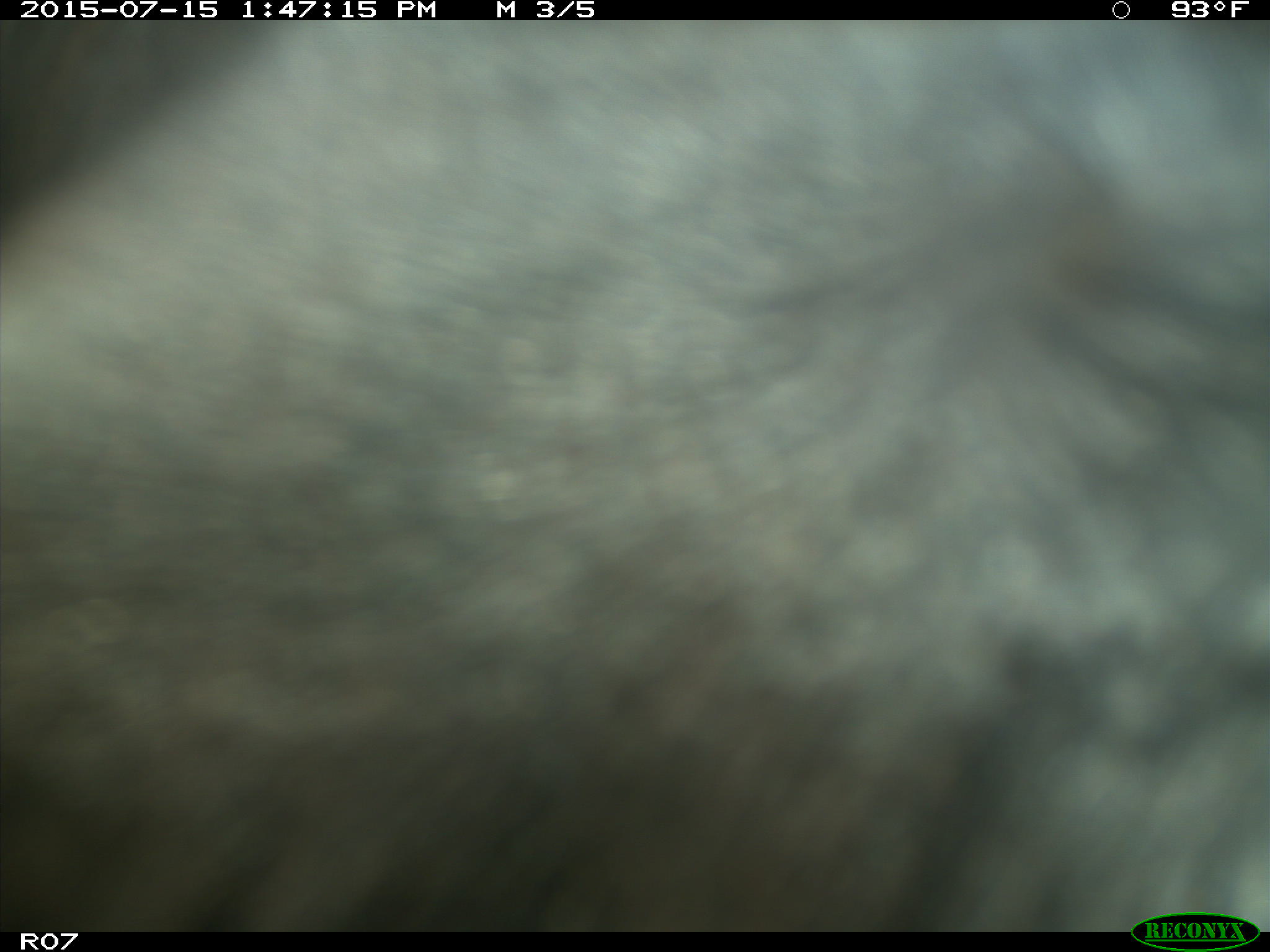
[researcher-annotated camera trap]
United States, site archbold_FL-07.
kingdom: Animalia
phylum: Chordata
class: Mammalia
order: Artiodactyla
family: Bovidae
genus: Bos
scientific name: Bos taurus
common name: domestic cow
Bos taurus (domestic cow).